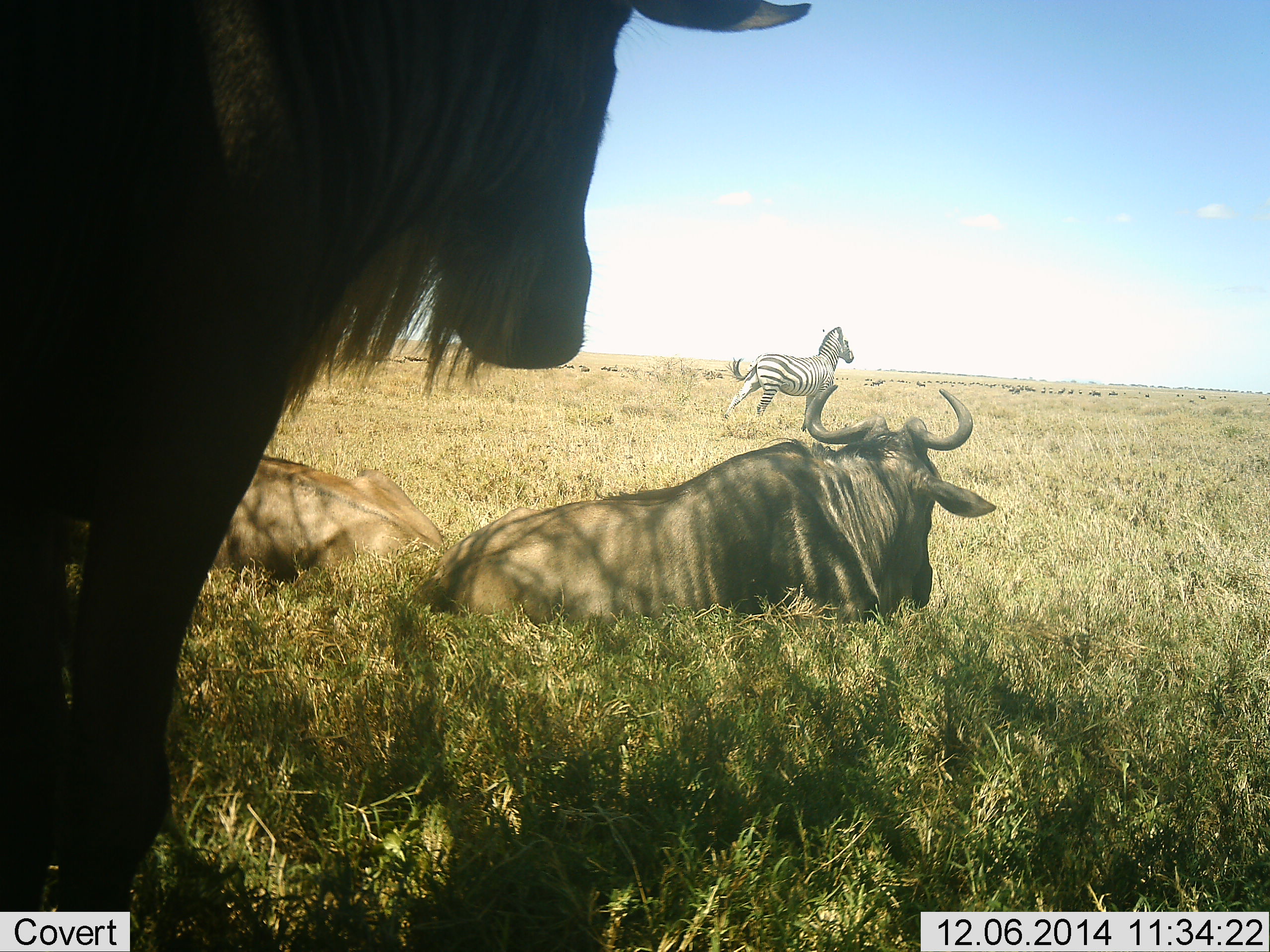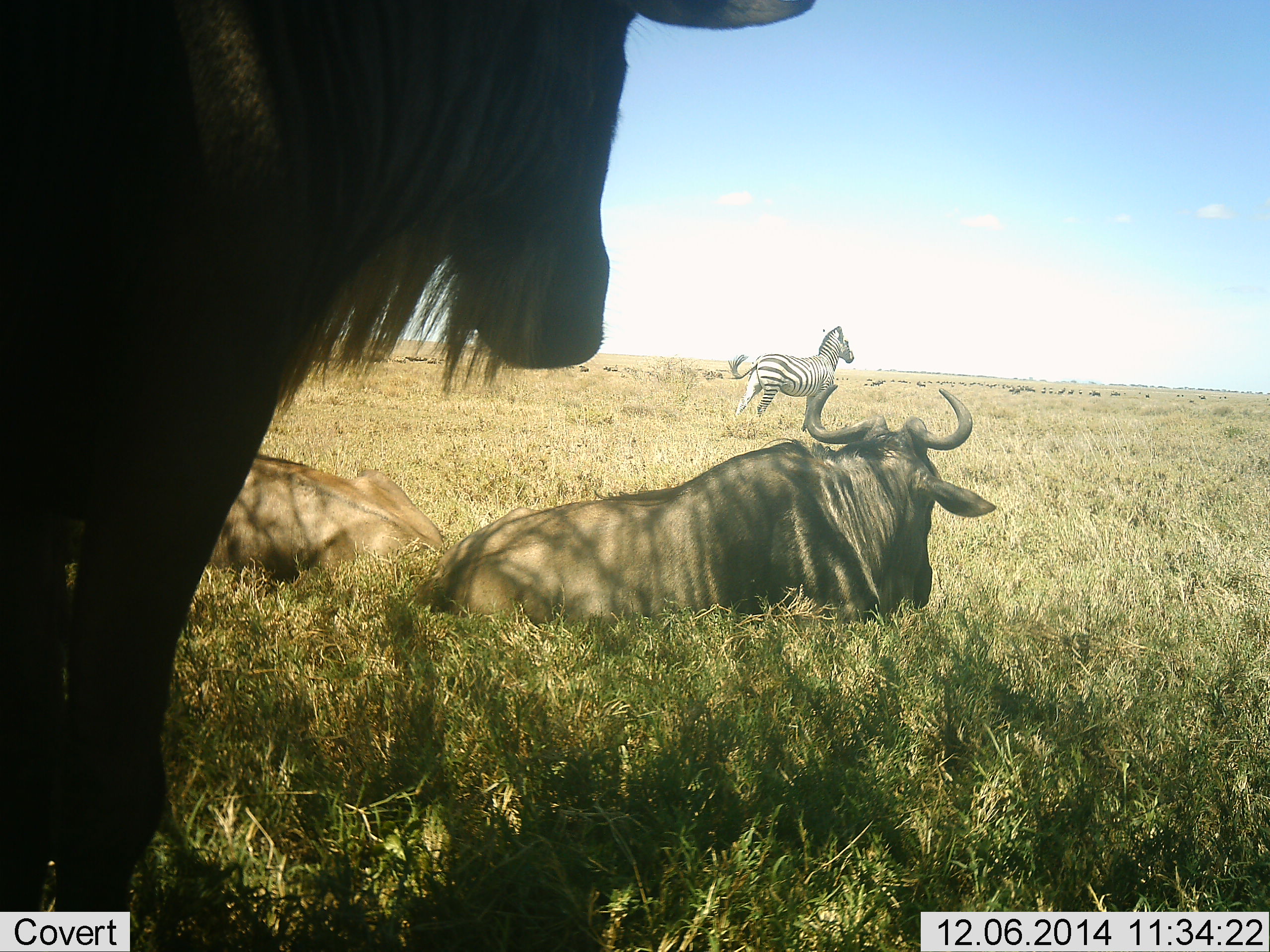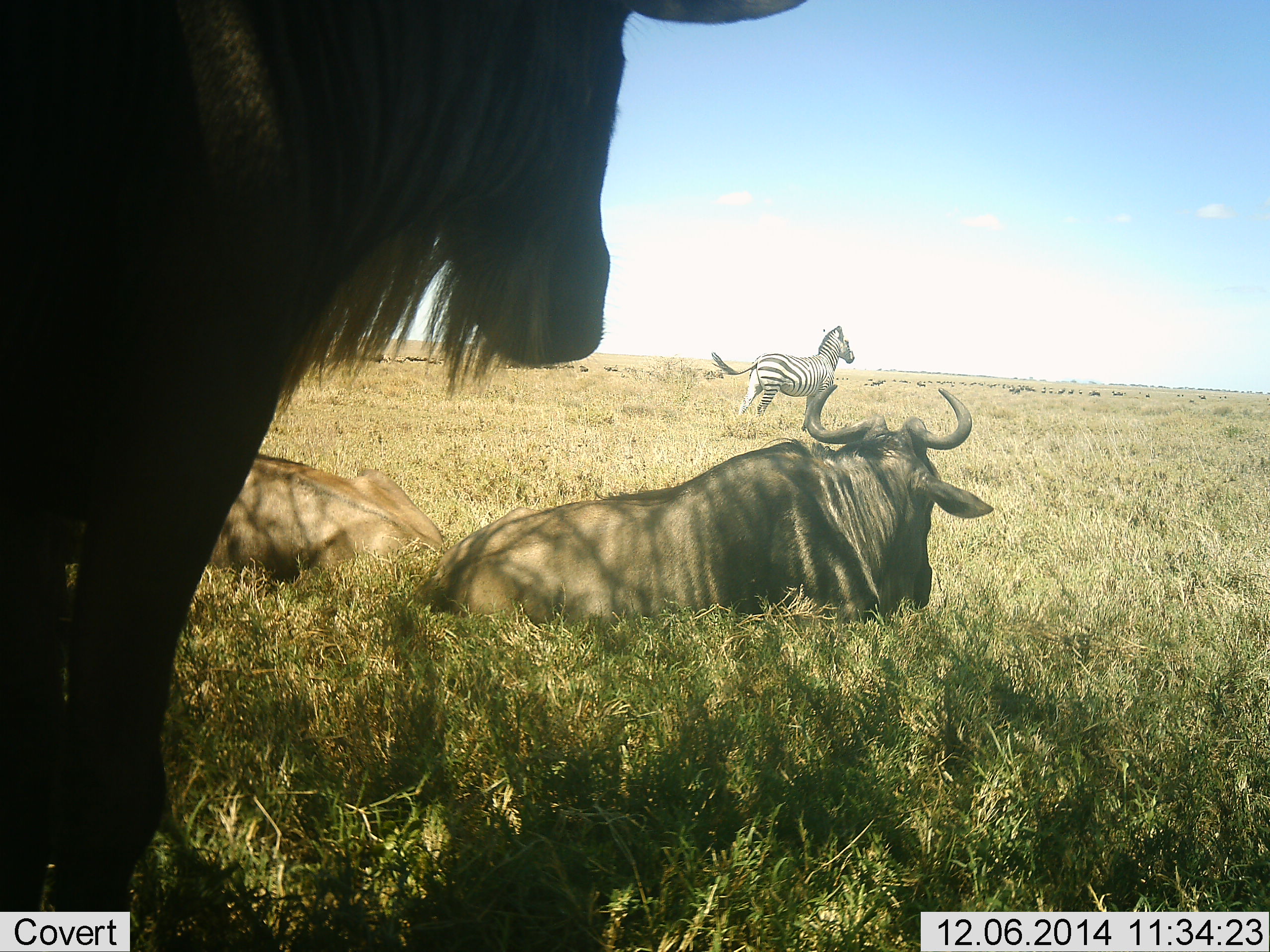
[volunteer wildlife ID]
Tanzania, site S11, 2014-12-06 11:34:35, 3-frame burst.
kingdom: Animalia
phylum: Chordata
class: Mammalia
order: Artiodactyla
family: Bovidae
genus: Connochaetes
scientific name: Connochaetes taurinus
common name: blue wildebeest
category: wildebeest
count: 3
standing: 80%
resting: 100%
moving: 10%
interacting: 10%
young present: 0%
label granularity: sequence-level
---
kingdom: Animalia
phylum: Chordata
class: Mammalia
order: Perissodactyla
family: Equidae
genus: Equus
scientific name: Equus quagga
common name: plains zebra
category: zebra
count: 1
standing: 100%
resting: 0%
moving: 0%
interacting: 0%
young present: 0%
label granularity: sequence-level